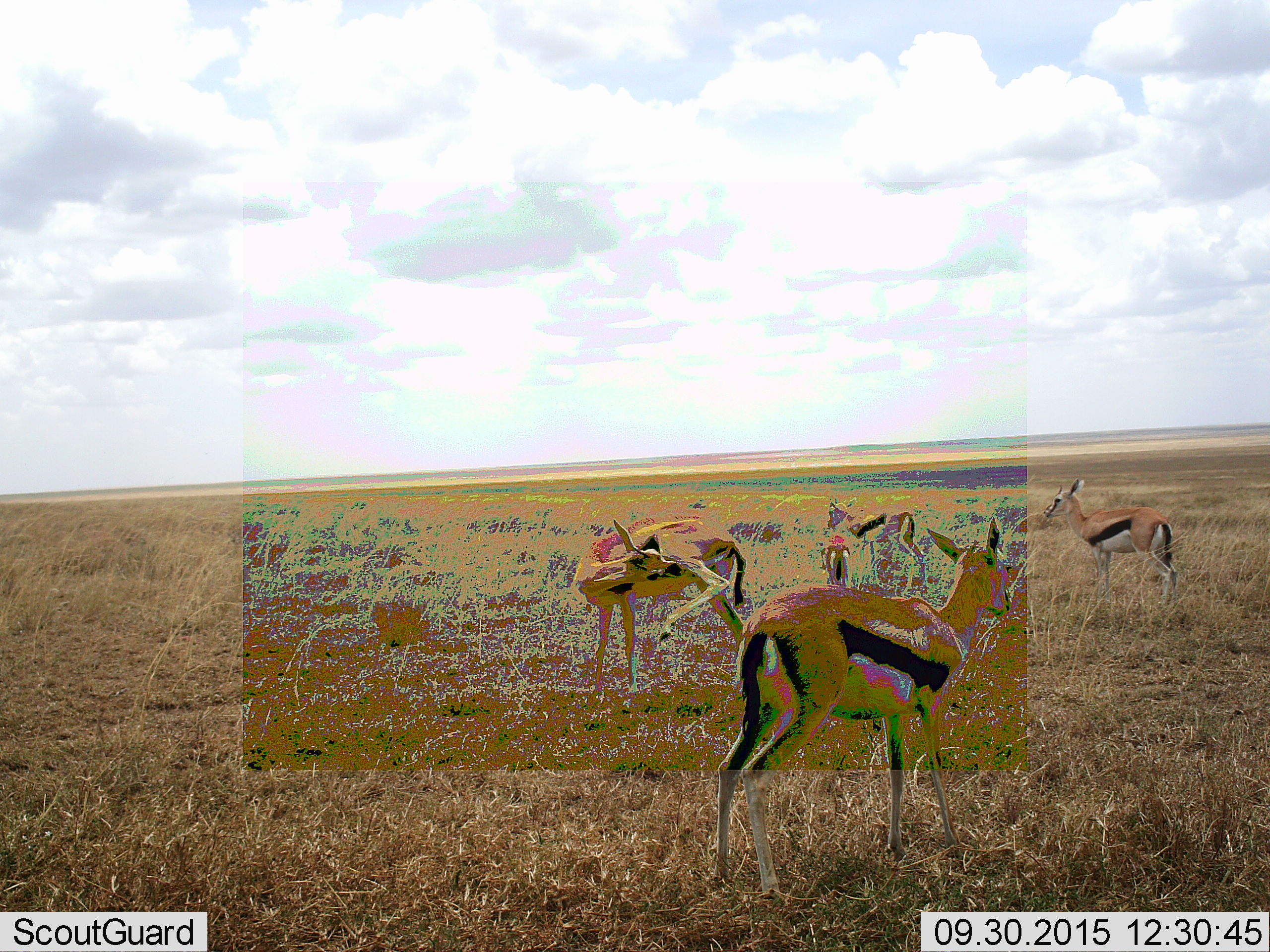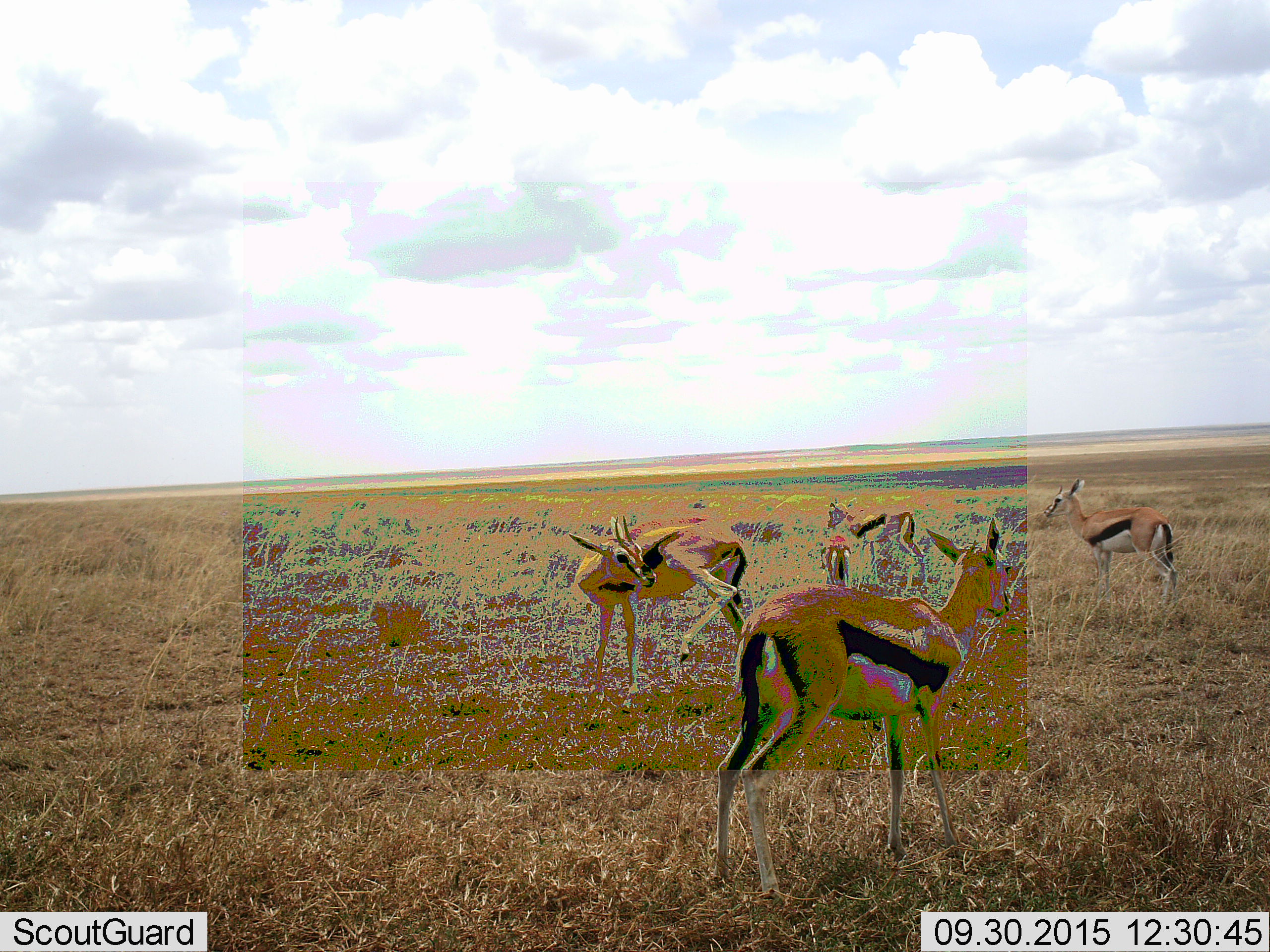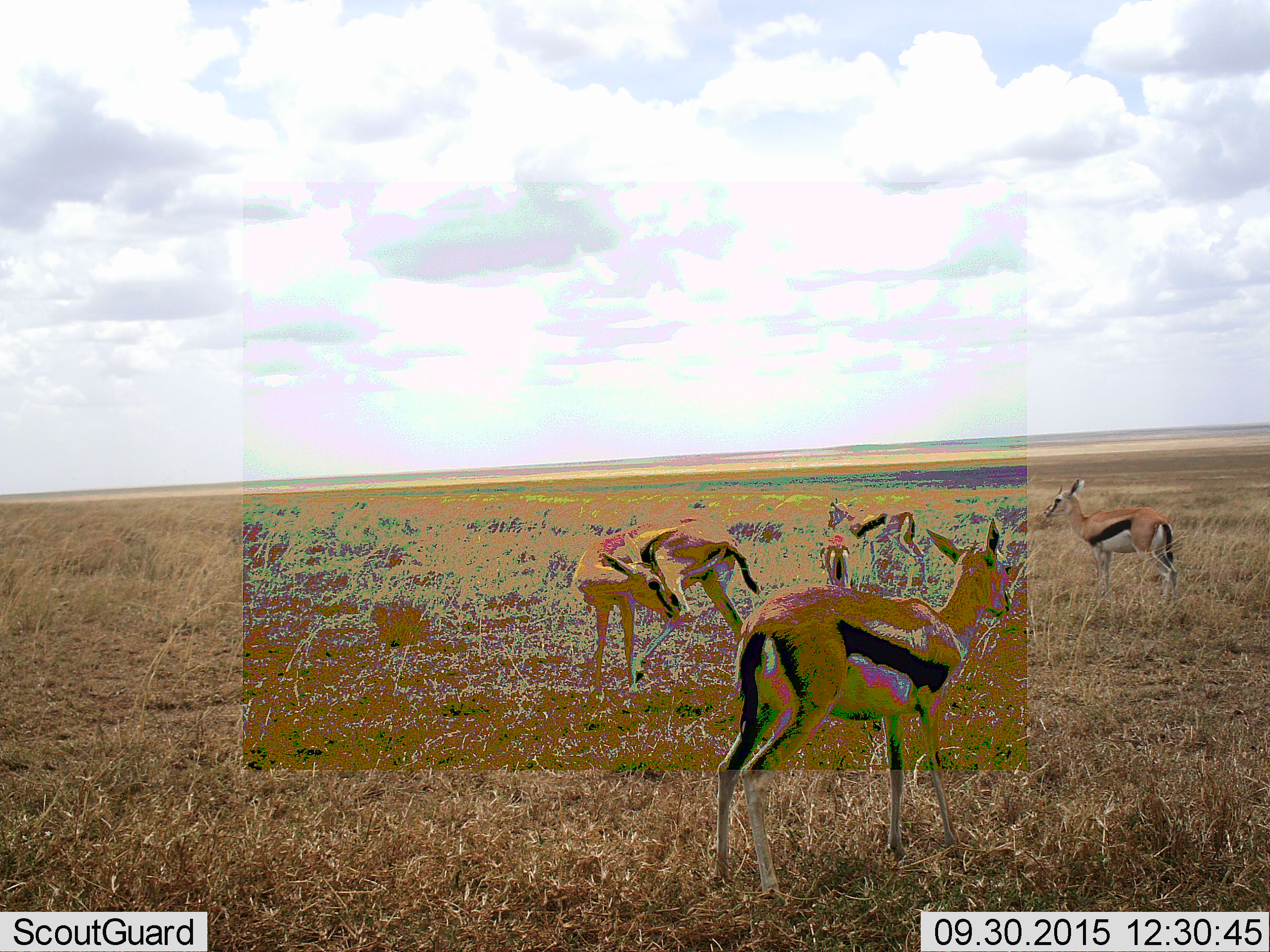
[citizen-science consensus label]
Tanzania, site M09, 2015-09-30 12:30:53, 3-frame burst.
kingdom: Animalia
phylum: Chordata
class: Mammalia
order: Artiodactyla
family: Bovidae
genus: Eudorcas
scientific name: Eudorcas thomsonii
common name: thomson's gazelle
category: gazellethomsons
Gazellethomsons (thomson's gazelle) (Eudorcas thomsonii), count 5. Behavior (volunteer vote fractions): standing 100%, resting 22%, moving 0%, interacting 0%. Young present (vote fraction): 33%. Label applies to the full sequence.